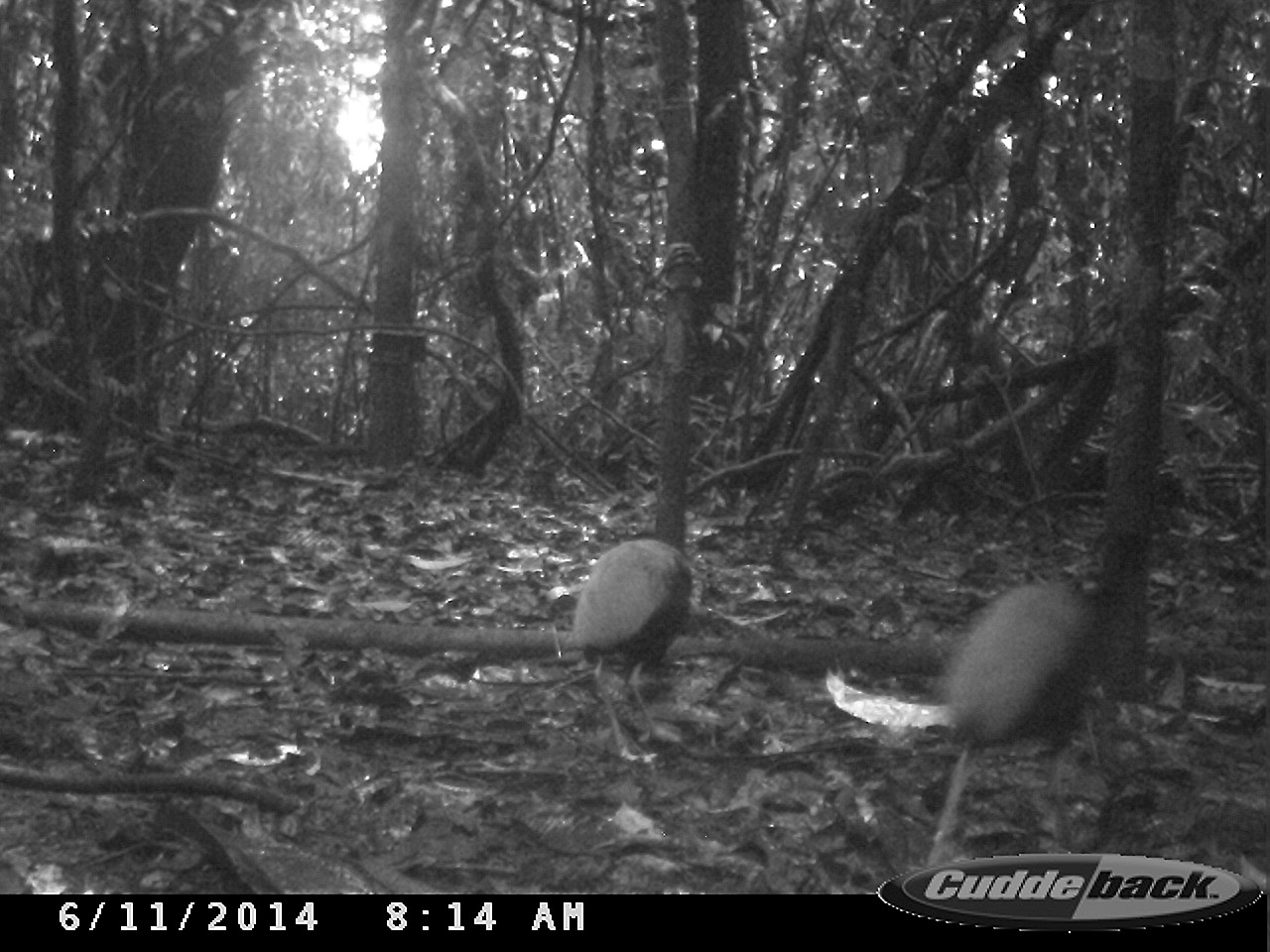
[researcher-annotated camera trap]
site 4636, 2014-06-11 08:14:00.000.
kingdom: Animalia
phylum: Chordata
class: Aves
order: Gruiformes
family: Psophiidae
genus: Psophia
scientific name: Psophia crepitans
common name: gray-winged trumpeter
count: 3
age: adult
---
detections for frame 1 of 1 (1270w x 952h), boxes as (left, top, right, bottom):
psophia crepitans: (924, 520, 1146, 871); (568, 537, 693, 761)